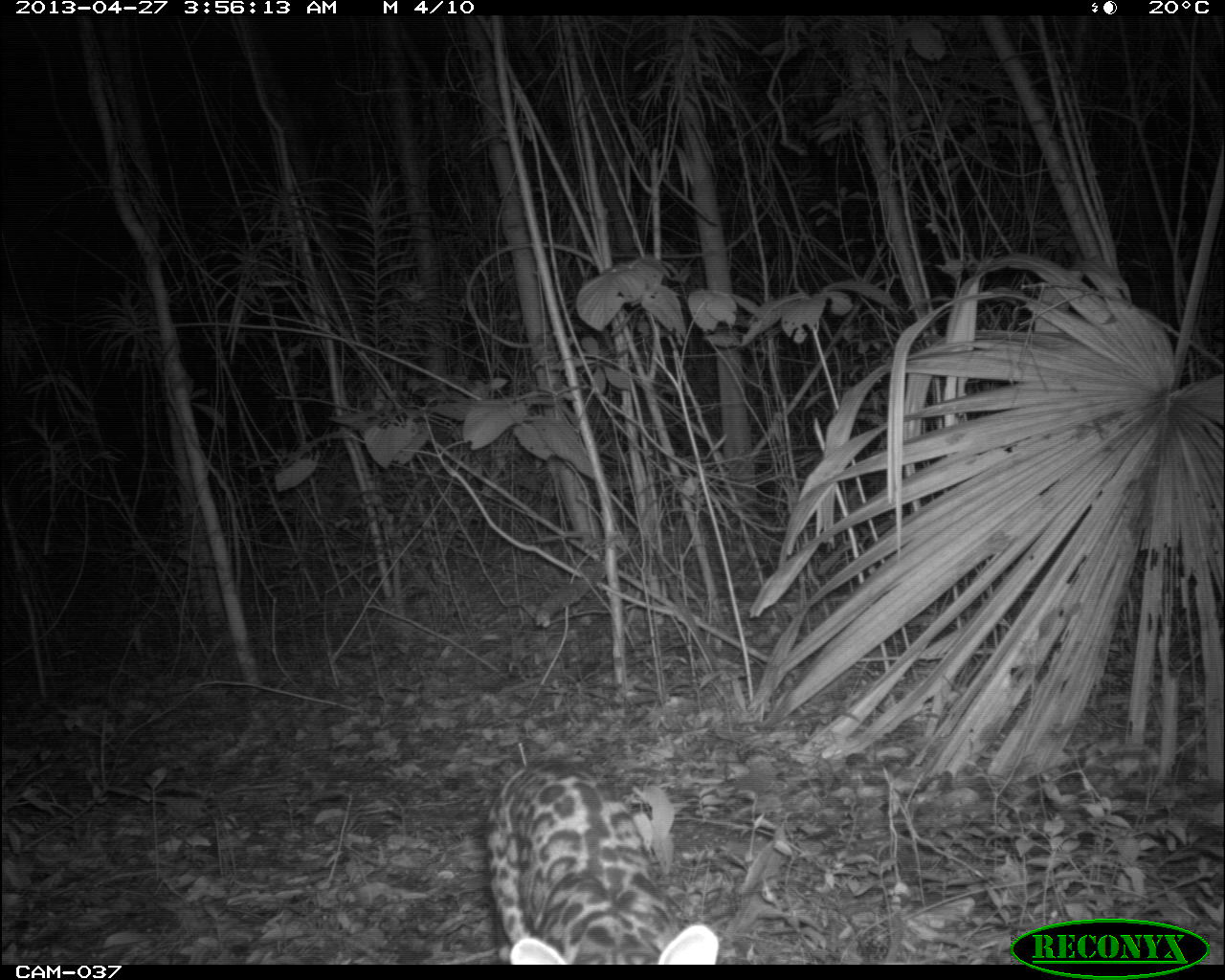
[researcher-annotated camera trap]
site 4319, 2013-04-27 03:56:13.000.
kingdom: Animalia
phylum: Chordata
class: Mammalia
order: Carnivora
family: Felidae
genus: Leopardus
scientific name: Leopardus pardalis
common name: ocelot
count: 1